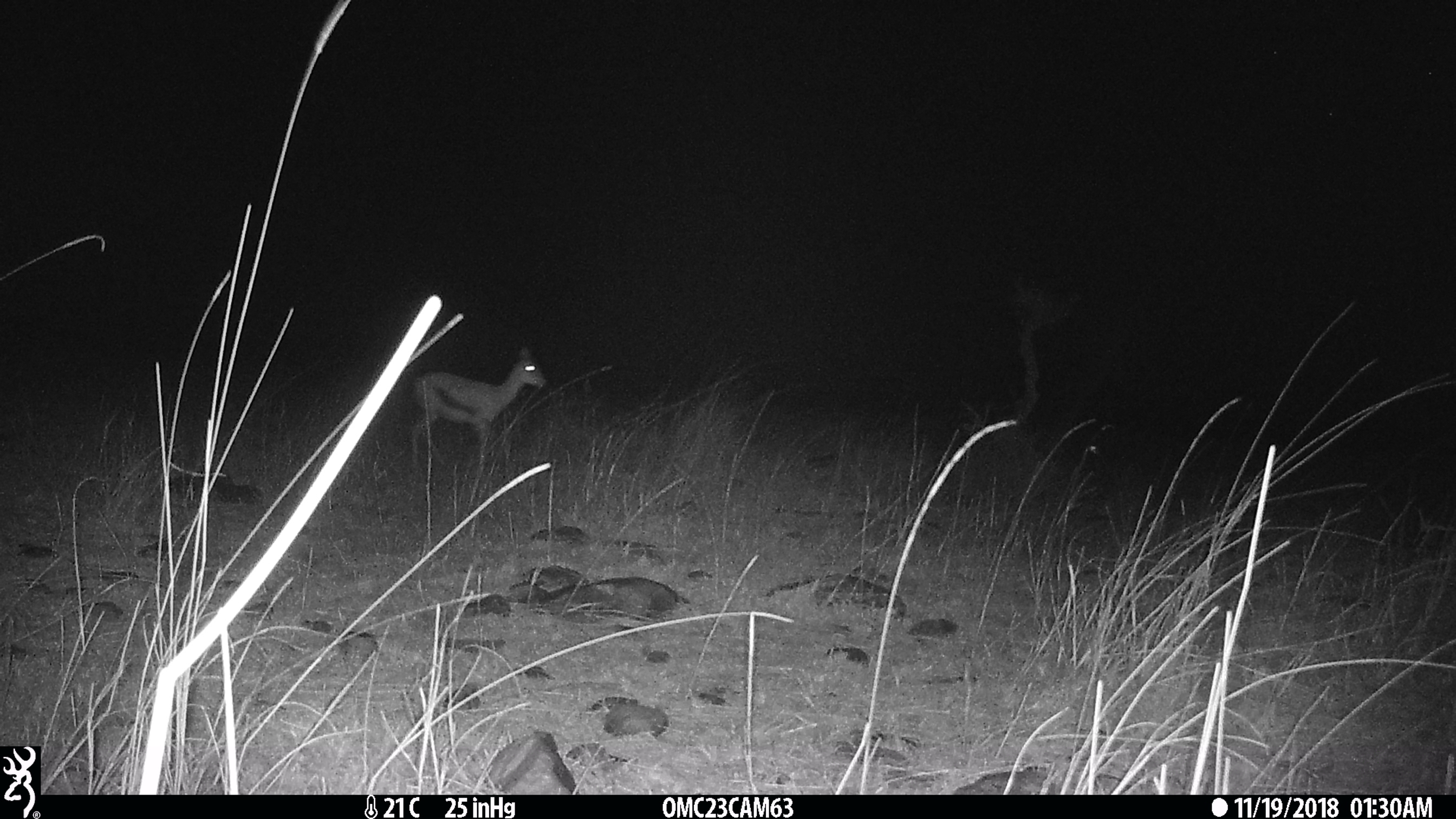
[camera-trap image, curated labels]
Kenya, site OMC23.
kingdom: Animalia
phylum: Chordata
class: Mammalia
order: Artiodactyla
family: Bovidae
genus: Eudorcas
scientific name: Eudorcas thomsonii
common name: thomon's gazelle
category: gazelle thomsons